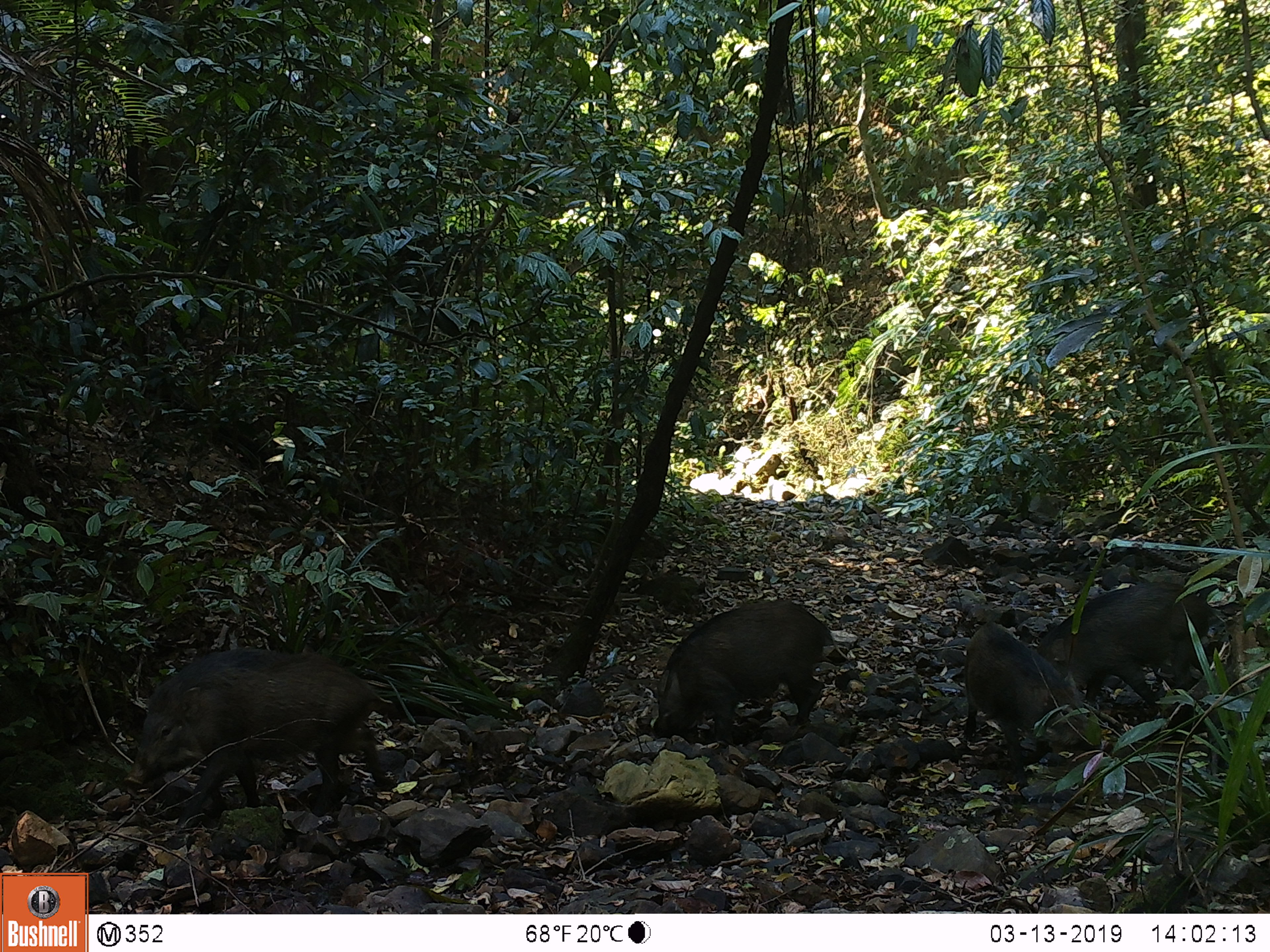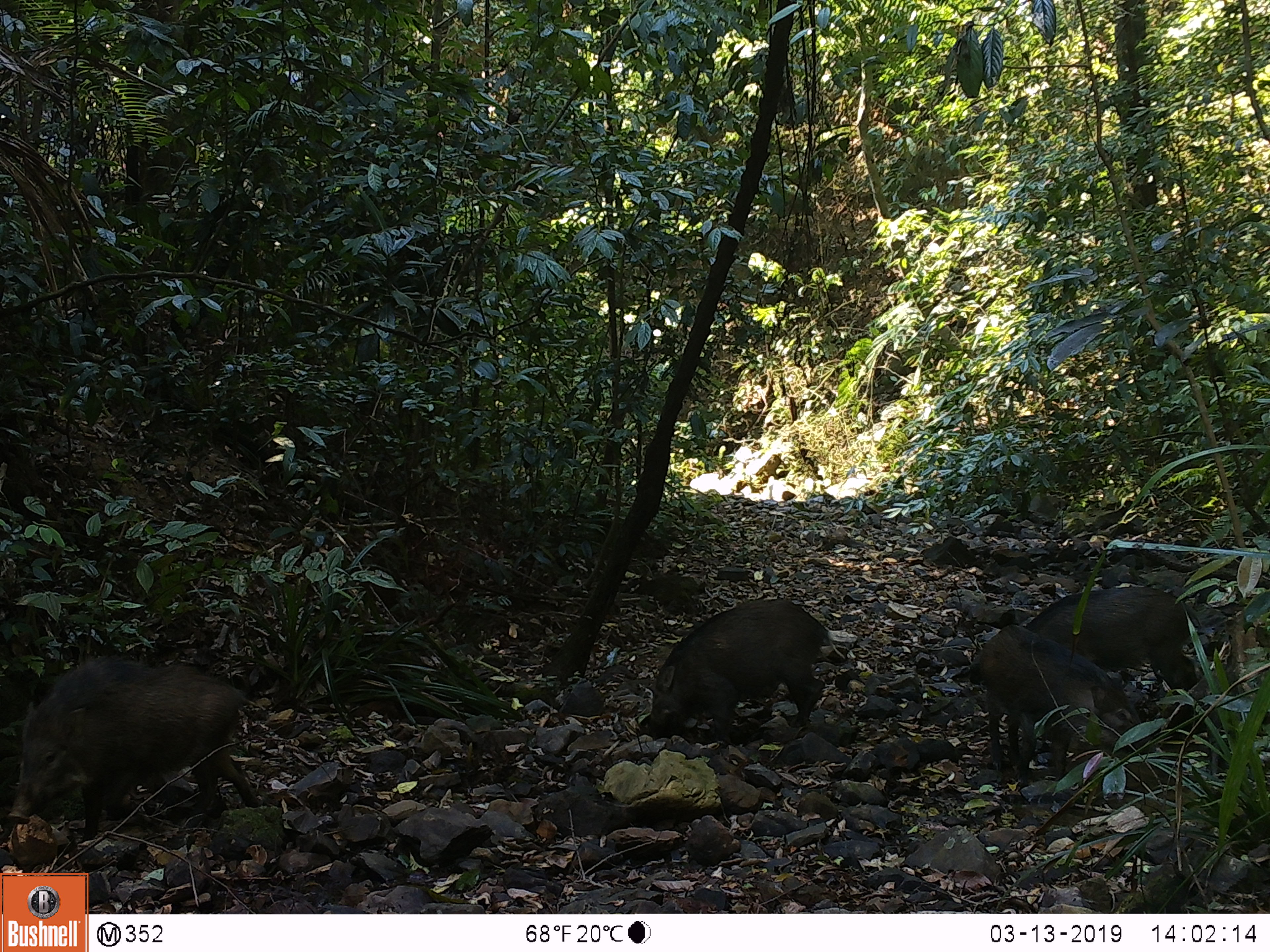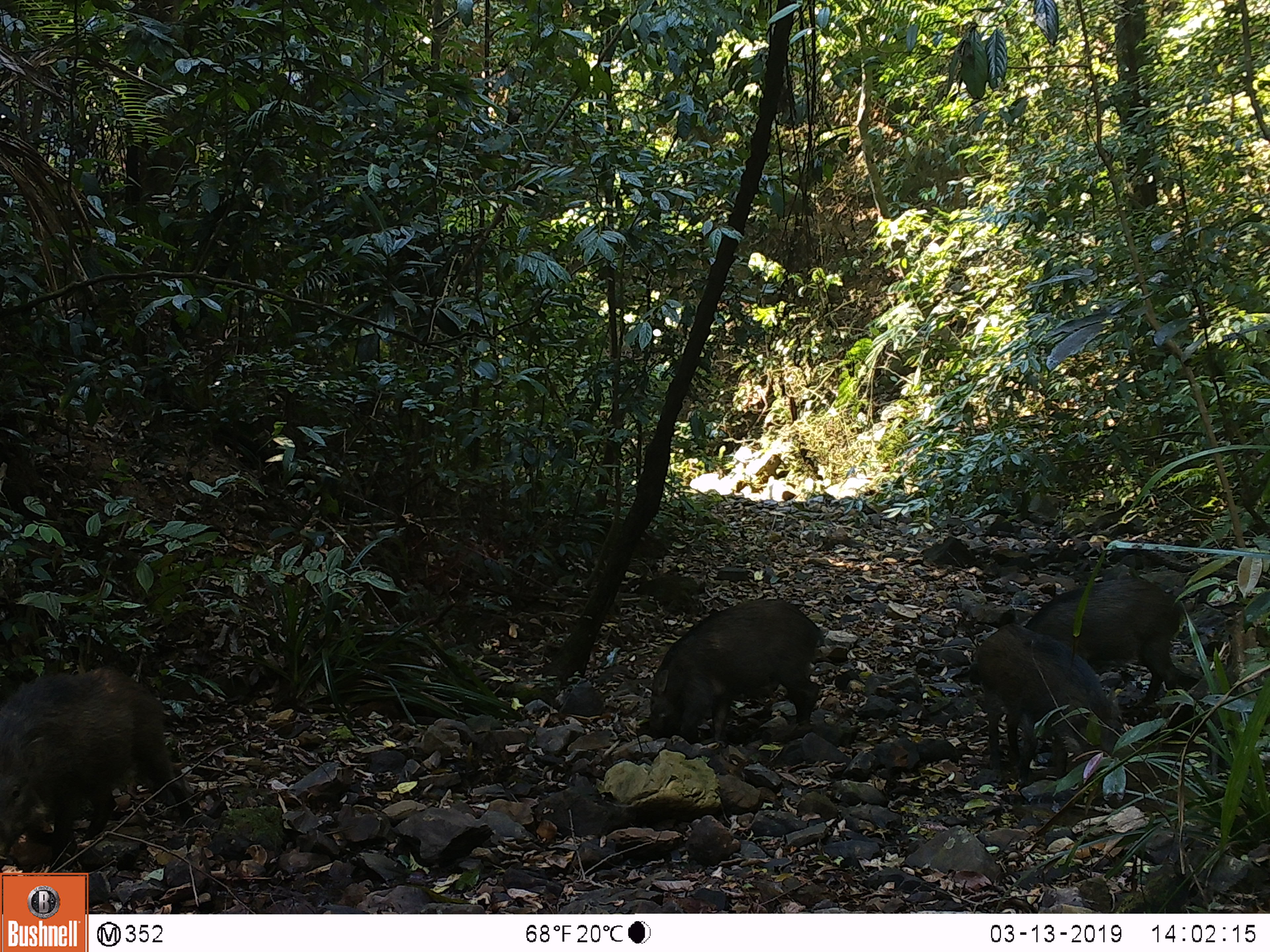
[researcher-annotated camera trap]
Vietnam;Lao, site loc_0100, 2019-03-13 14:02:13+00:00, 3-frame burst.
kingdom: Animalia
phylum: Chordata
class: Mammalia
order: Artiodactyla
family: Suidae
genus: Sus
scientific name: Sus scrofa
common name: eurasian wild pig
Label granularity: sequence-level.